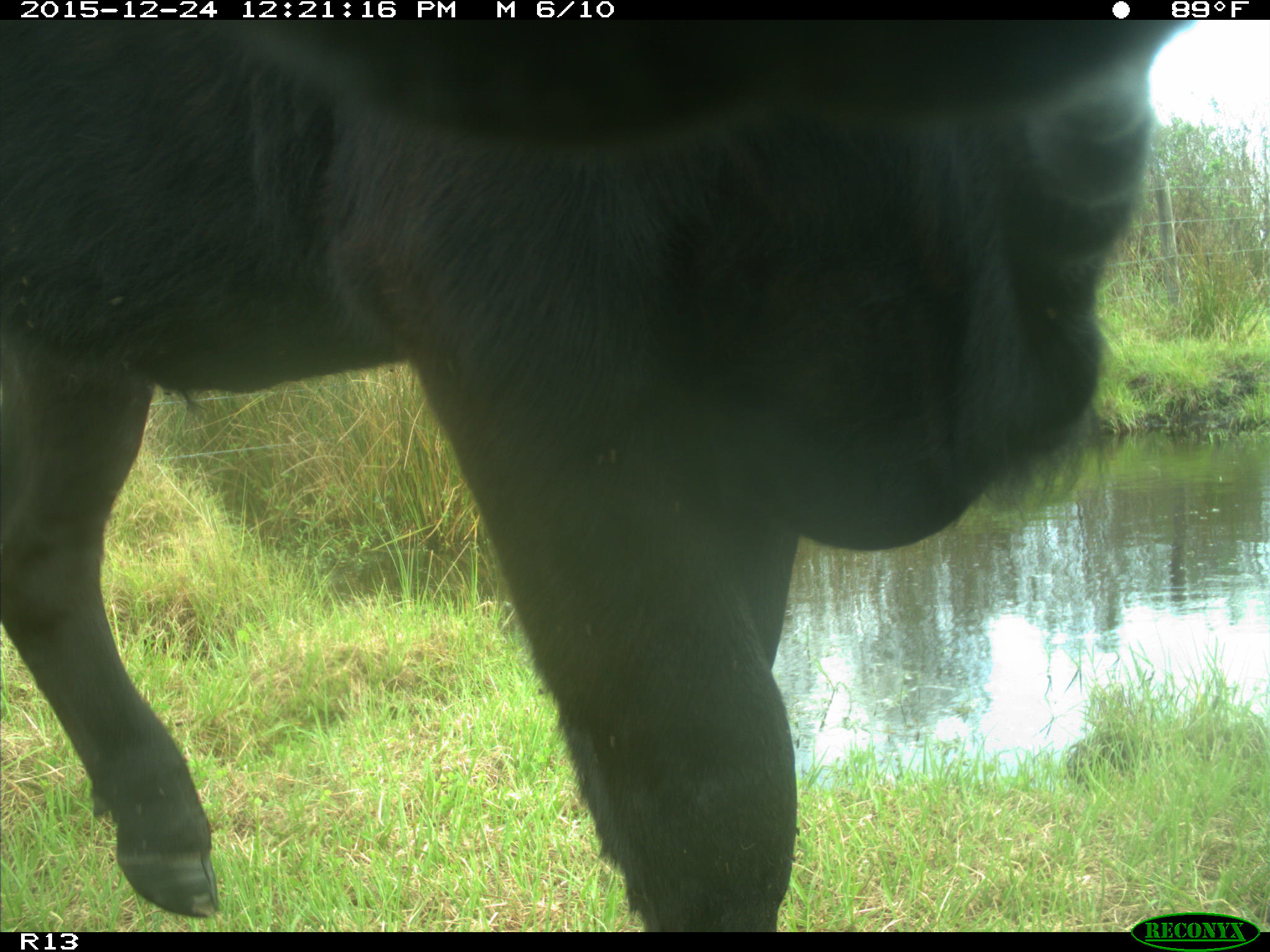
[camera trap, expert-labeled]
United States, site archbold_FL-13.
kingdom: Animalia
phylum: Chordata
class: Mammalia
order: Artiodactyla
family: Bovidae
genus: Bos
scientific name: Bos taurus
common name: domestic cow